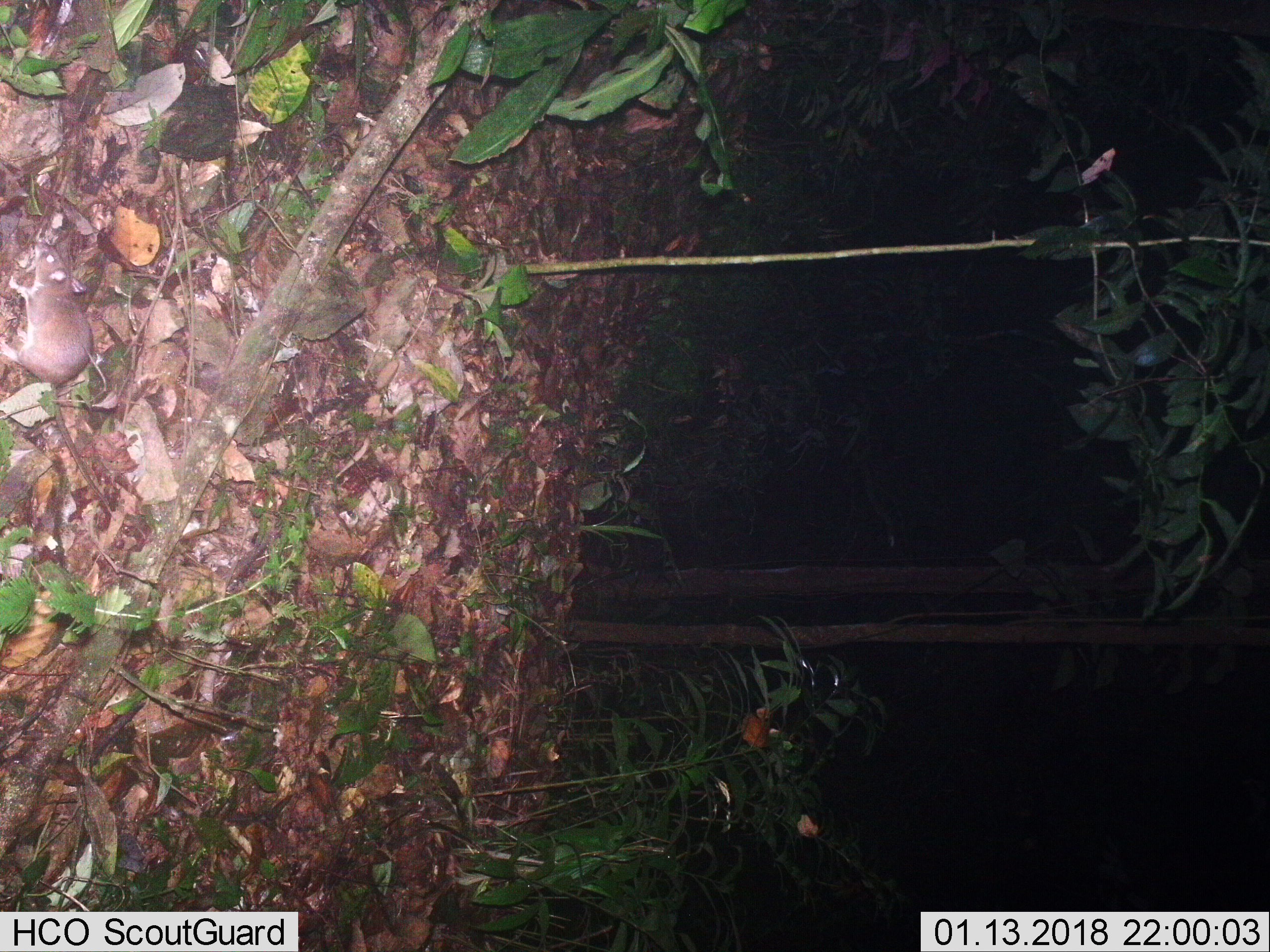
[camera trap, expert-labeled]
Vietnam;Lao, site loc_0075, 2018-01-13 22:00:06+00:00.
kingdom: Animalia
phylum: Chordata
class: Mammalia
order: Rodentia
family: Muridae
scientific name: Muridae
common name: old-world mice and rats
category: unidentified murid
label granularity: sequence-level